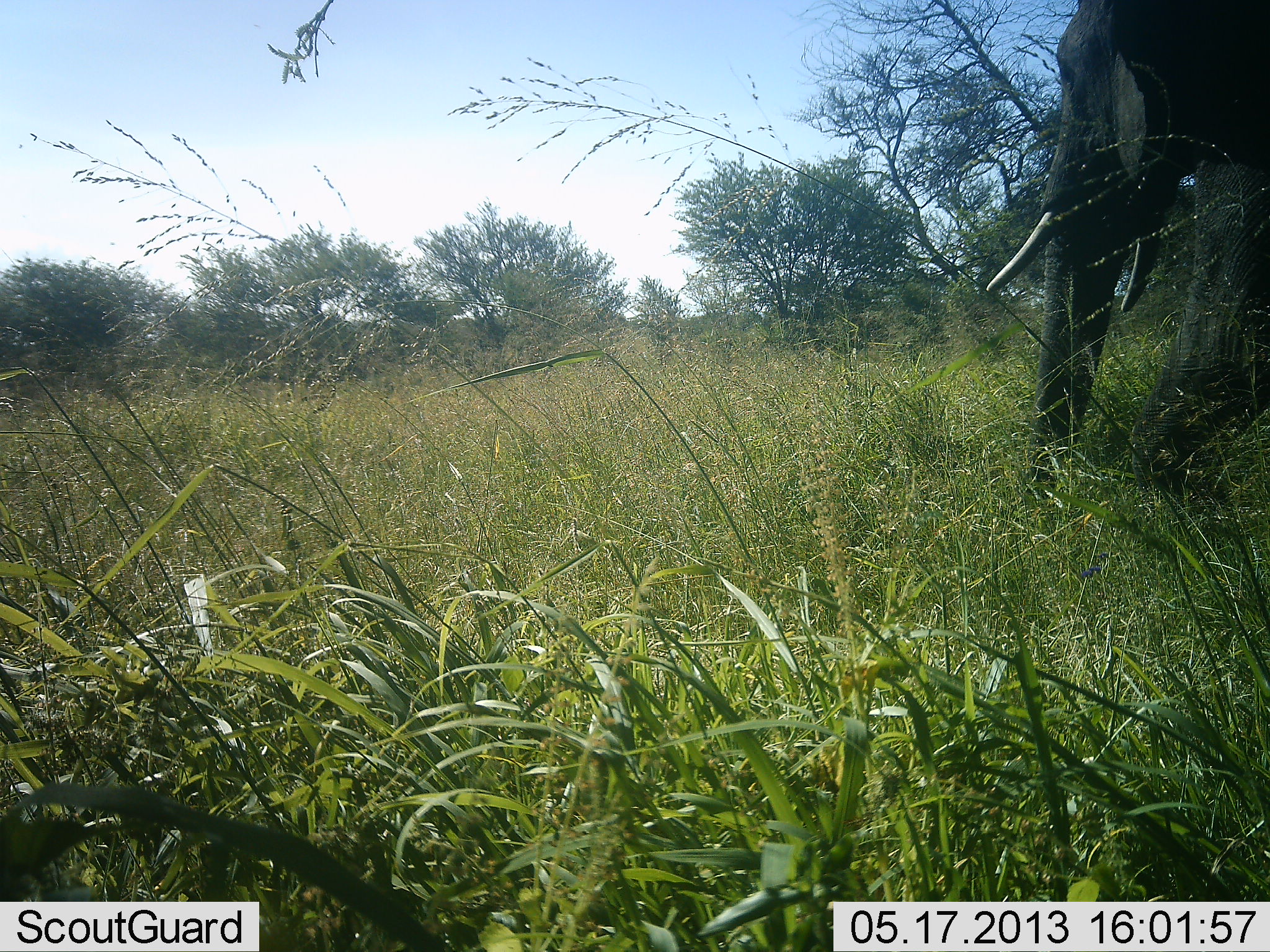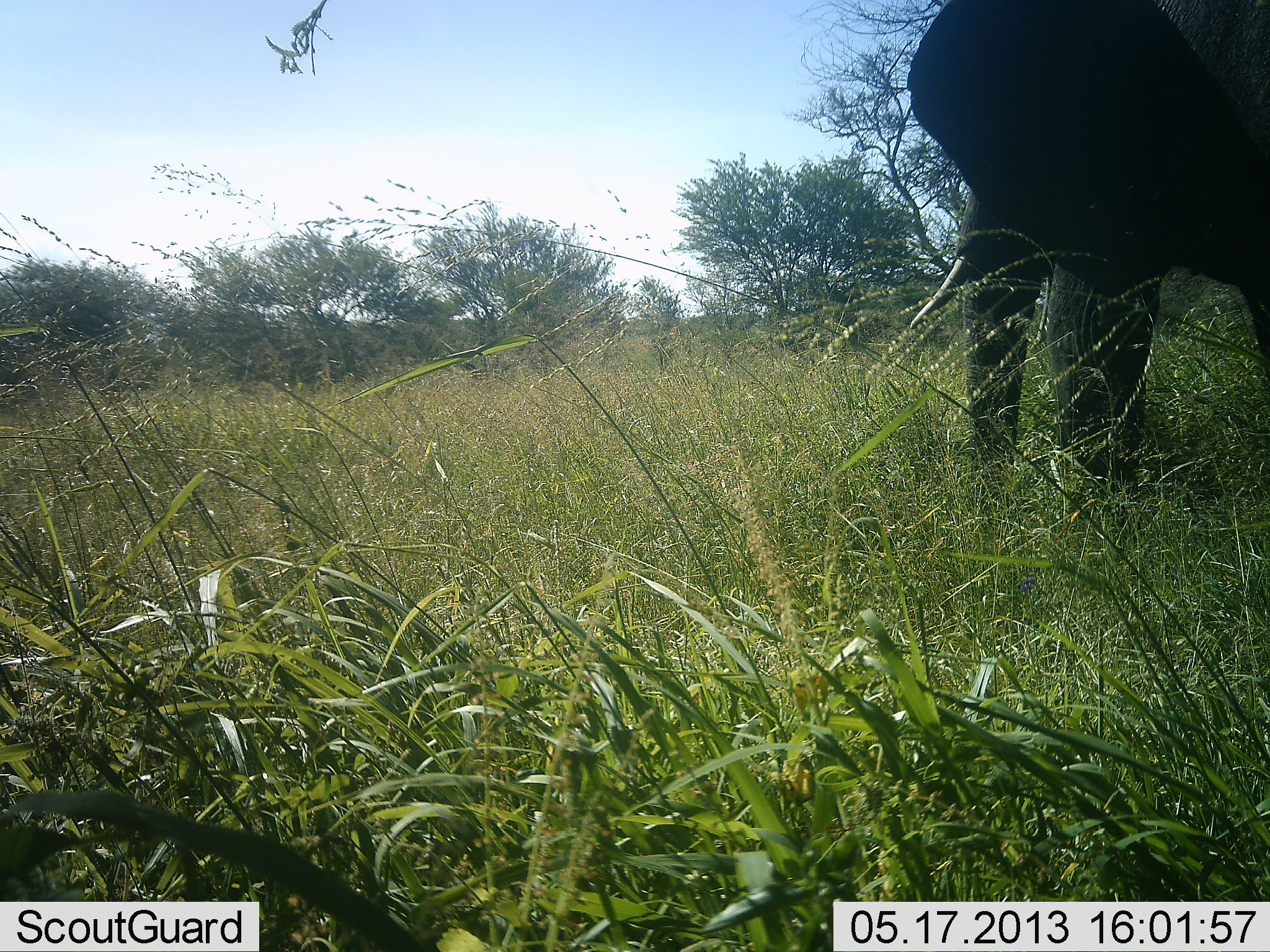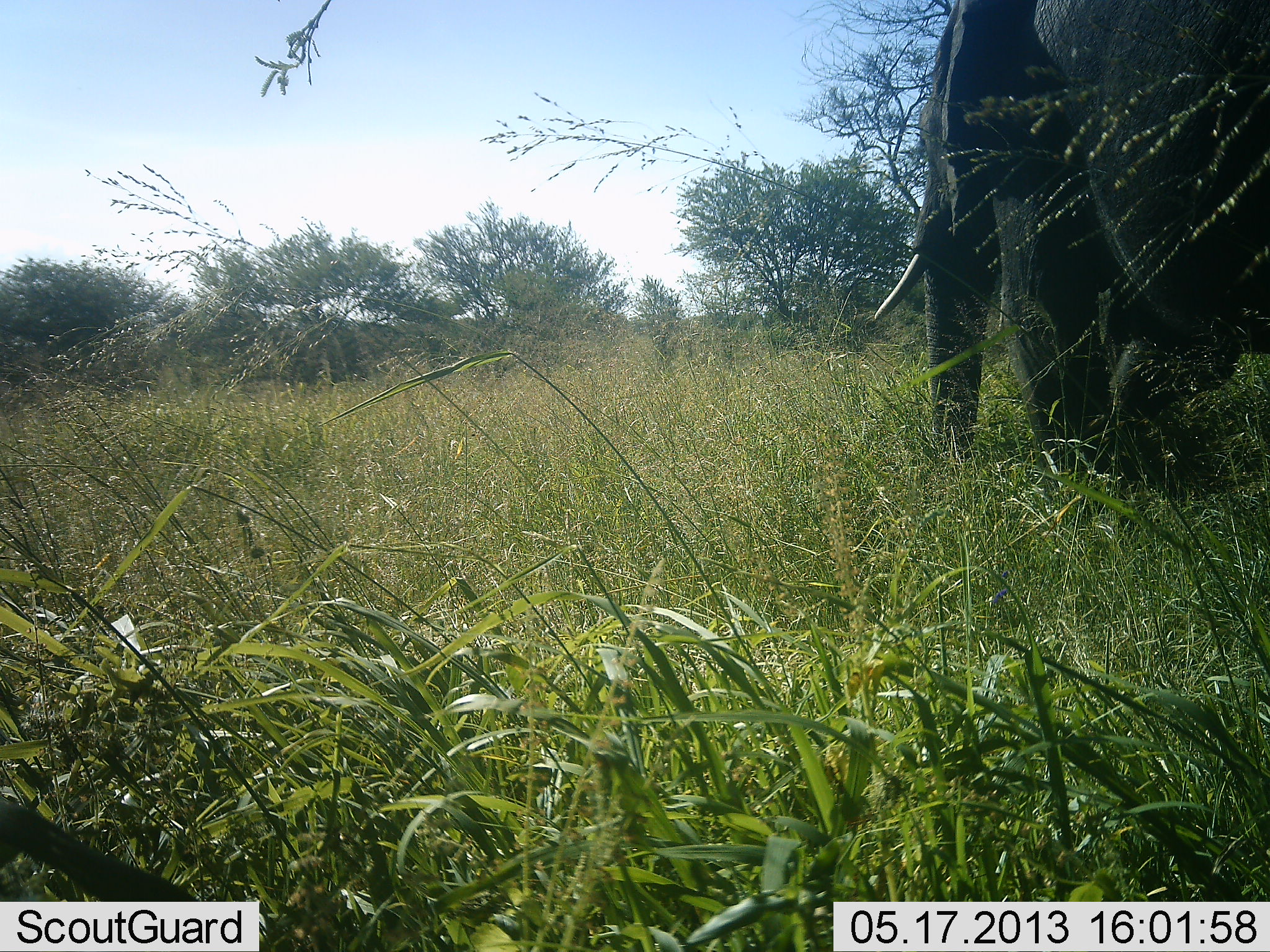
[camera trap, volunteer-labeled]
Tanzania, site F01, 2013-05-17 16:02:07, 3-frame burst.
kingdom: Animalia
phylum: Chordata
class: Mammalia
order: Proboscidea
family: Elephantidae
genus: Loxodonta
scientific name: Loxodonta africana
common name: african bush elephant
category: elephant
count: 1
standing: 0%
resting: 0%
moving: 100%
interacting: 0%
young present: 0%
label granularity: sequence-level